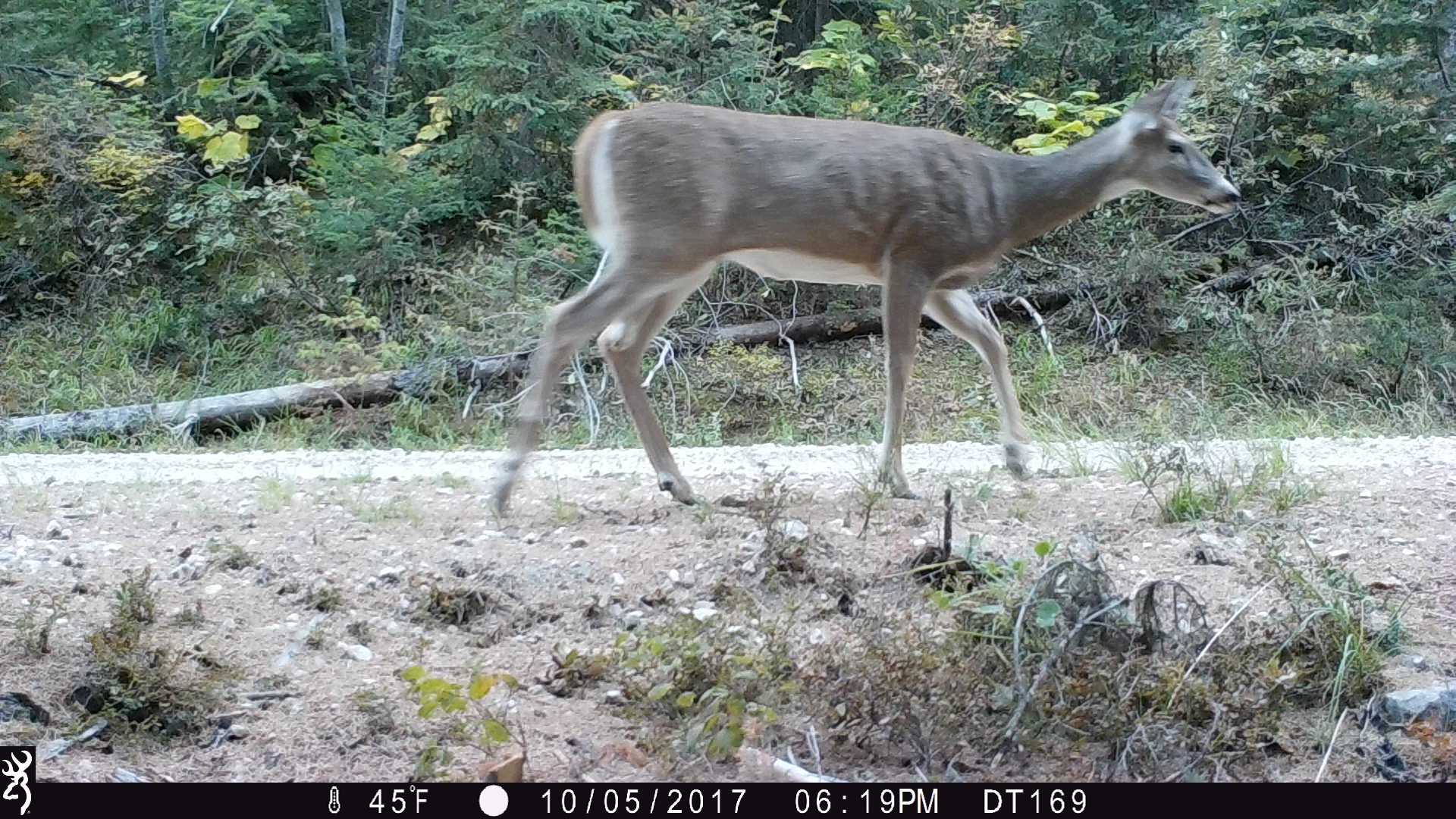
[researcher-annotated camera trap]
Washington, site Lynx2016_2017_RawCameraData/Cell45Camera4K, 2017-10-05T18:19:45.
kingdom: Animalia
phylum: Chordata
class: Mammalia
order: Artiodactyla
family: Cervidae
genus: Odocoileus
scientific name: Odocoileus virginianus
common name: white-tailed deer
Odocoileus virginianus (white-tailed deer). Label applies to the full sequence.